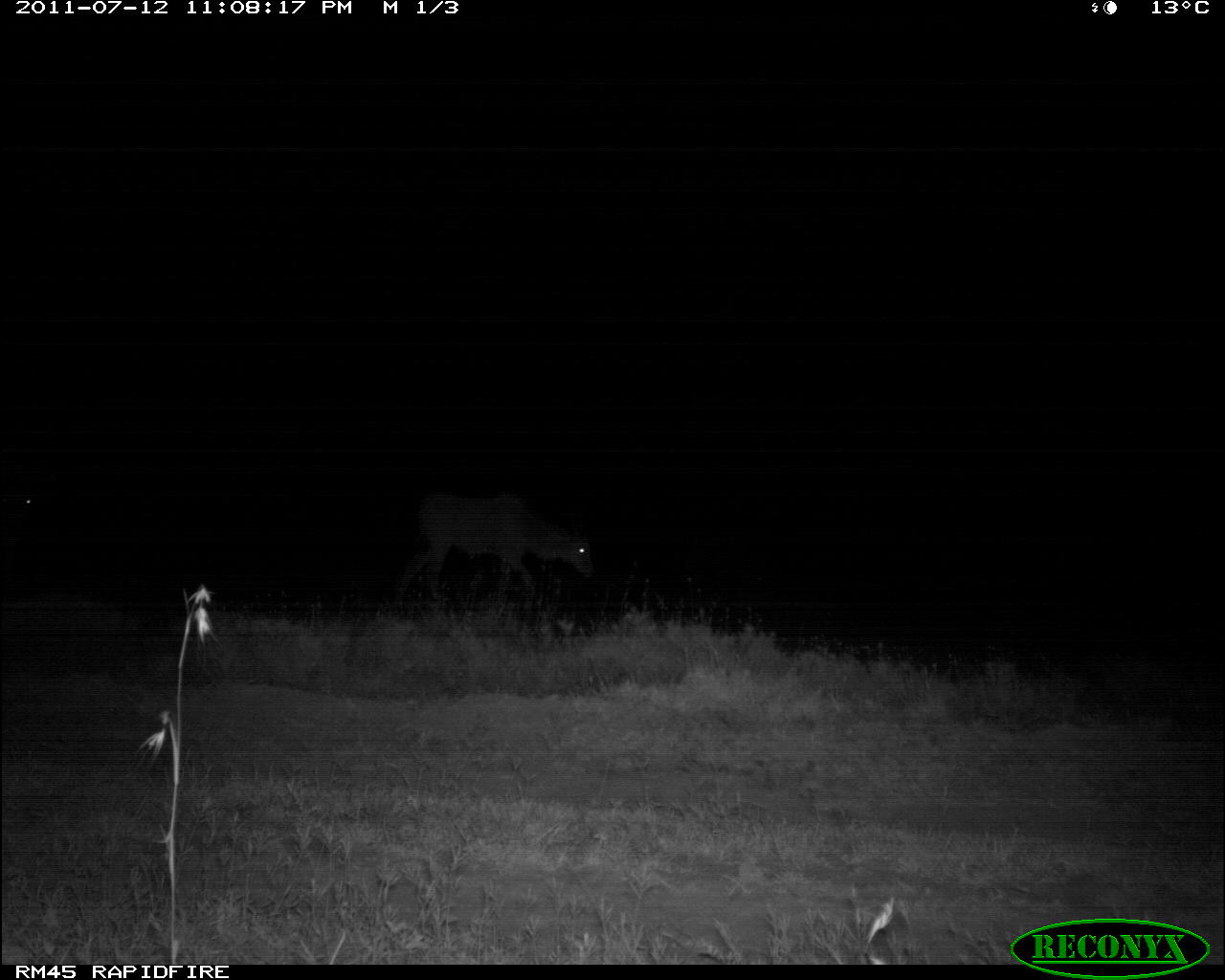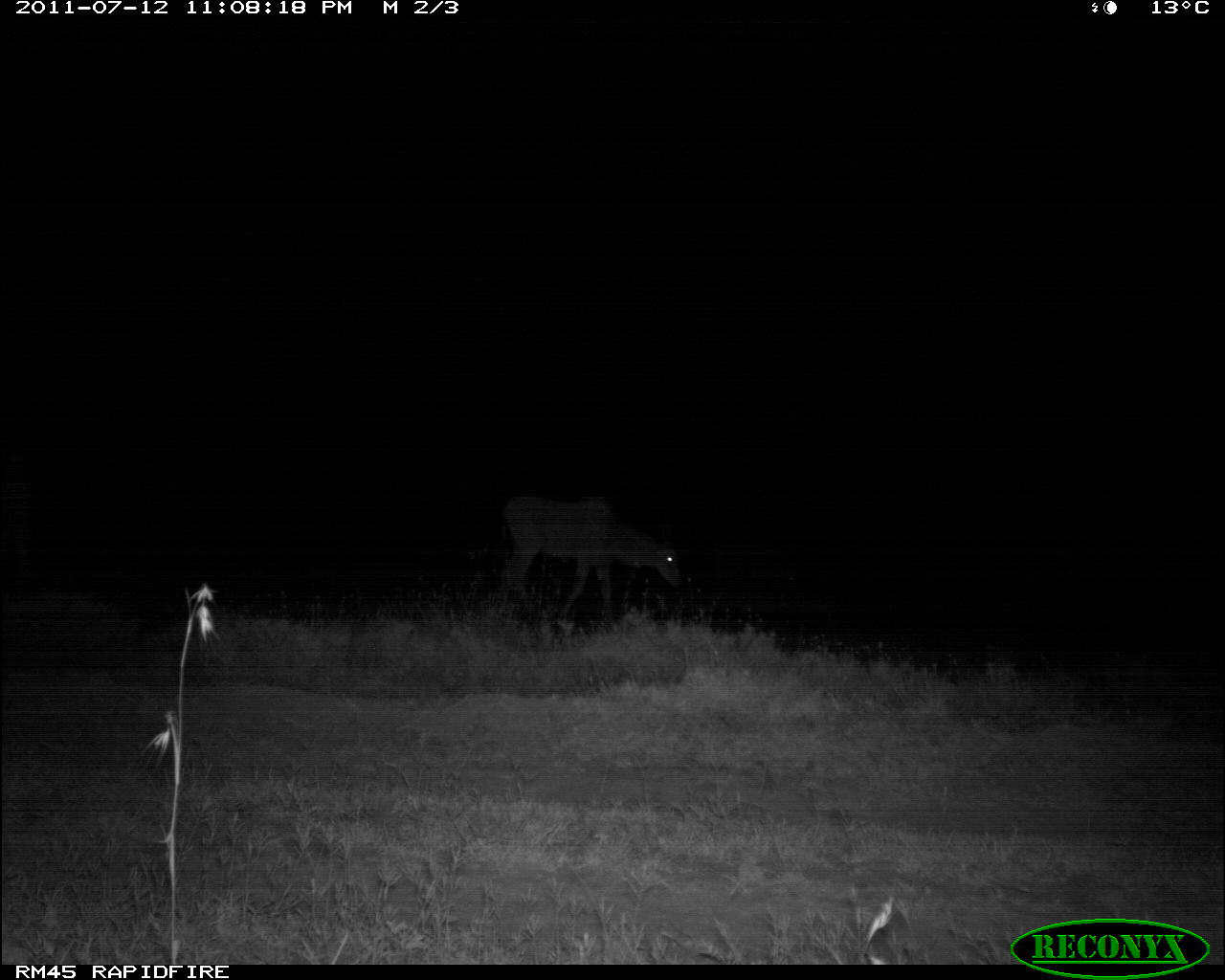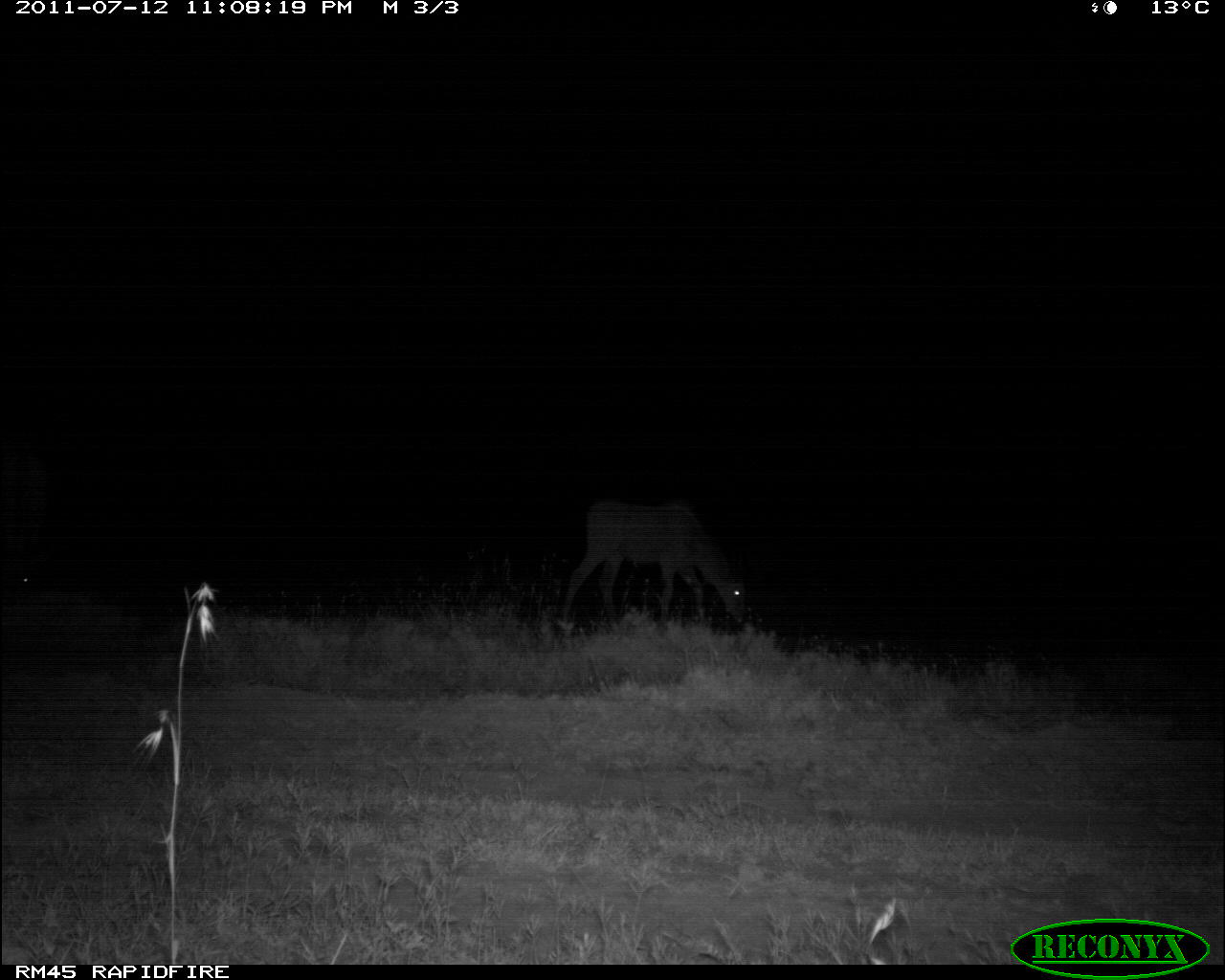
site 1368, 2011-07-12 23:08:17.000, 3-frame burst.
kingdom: Animalia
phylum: Chordata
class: Mammalia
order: Artiodactyla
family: Bovidae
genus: Tragelaphus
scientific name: Tragelaphus oryx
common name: eland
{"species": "Tragelaphus oryx (eland)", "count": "1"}